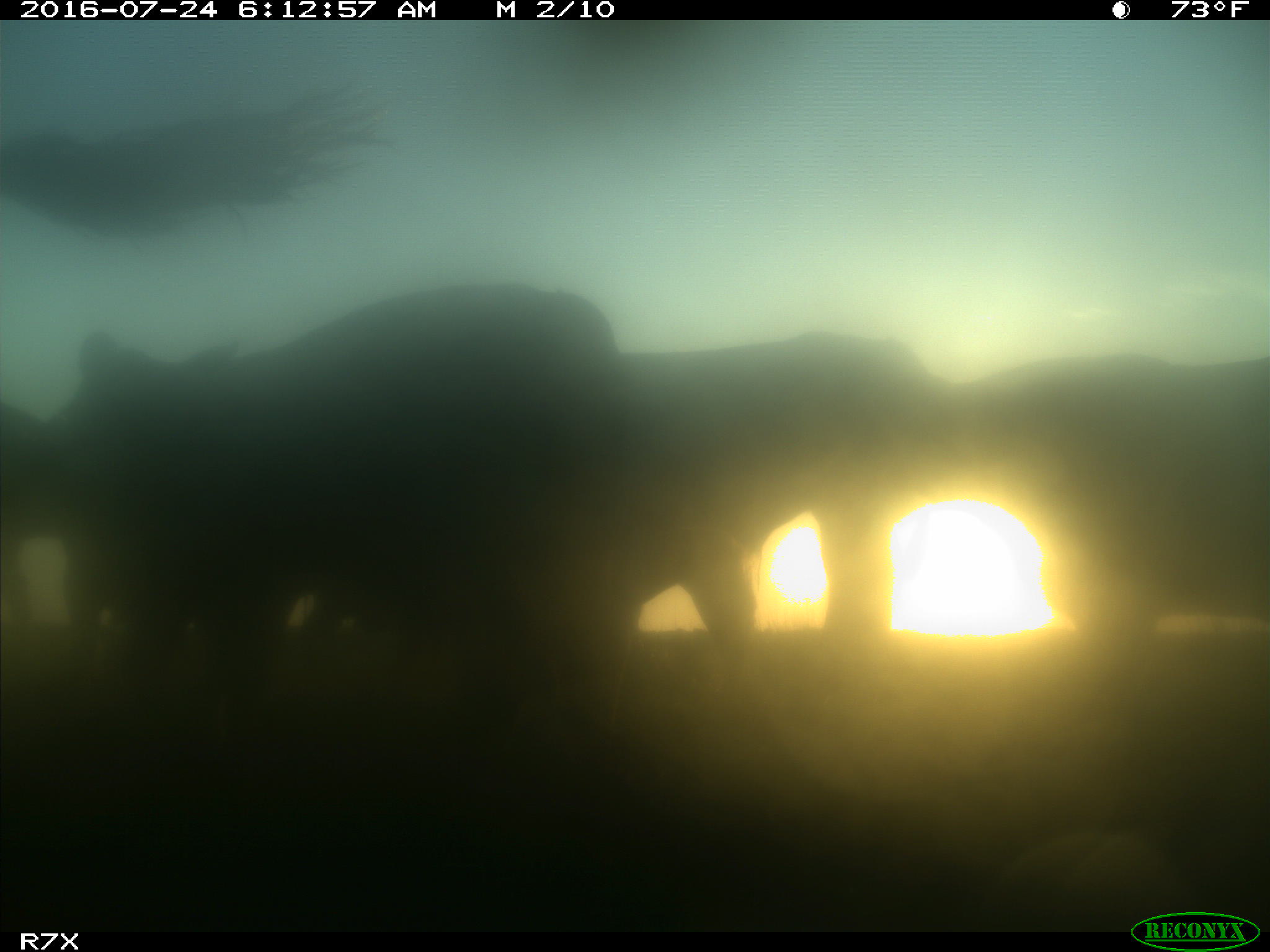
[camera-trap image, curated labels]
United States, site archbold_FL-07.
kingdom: Animalia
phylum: Chordata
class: Mammalia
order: Artiodactyla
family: Bovidae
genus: Bos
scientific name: Bos taurus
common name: domestic cow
Bos taurus (domestic cow).